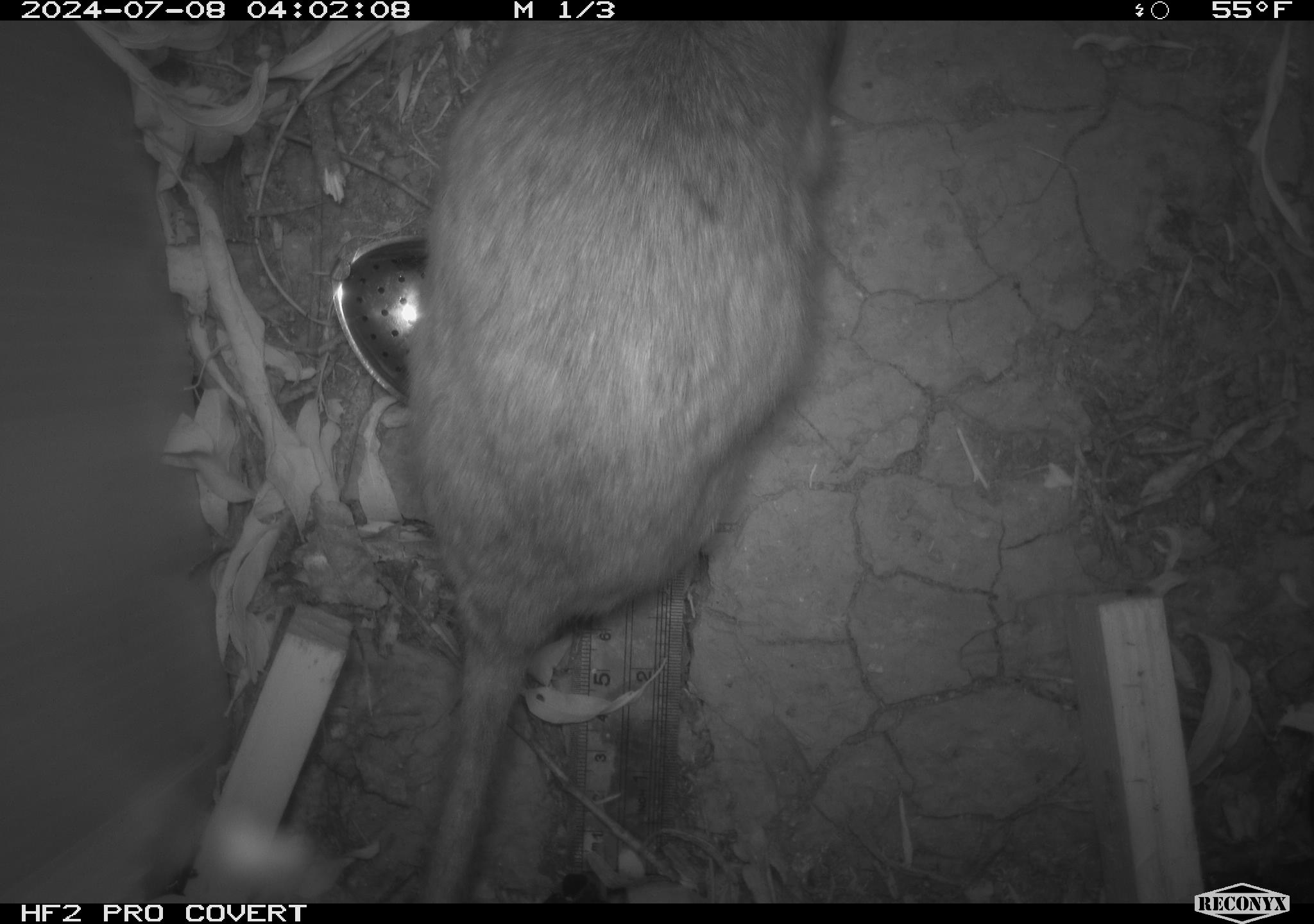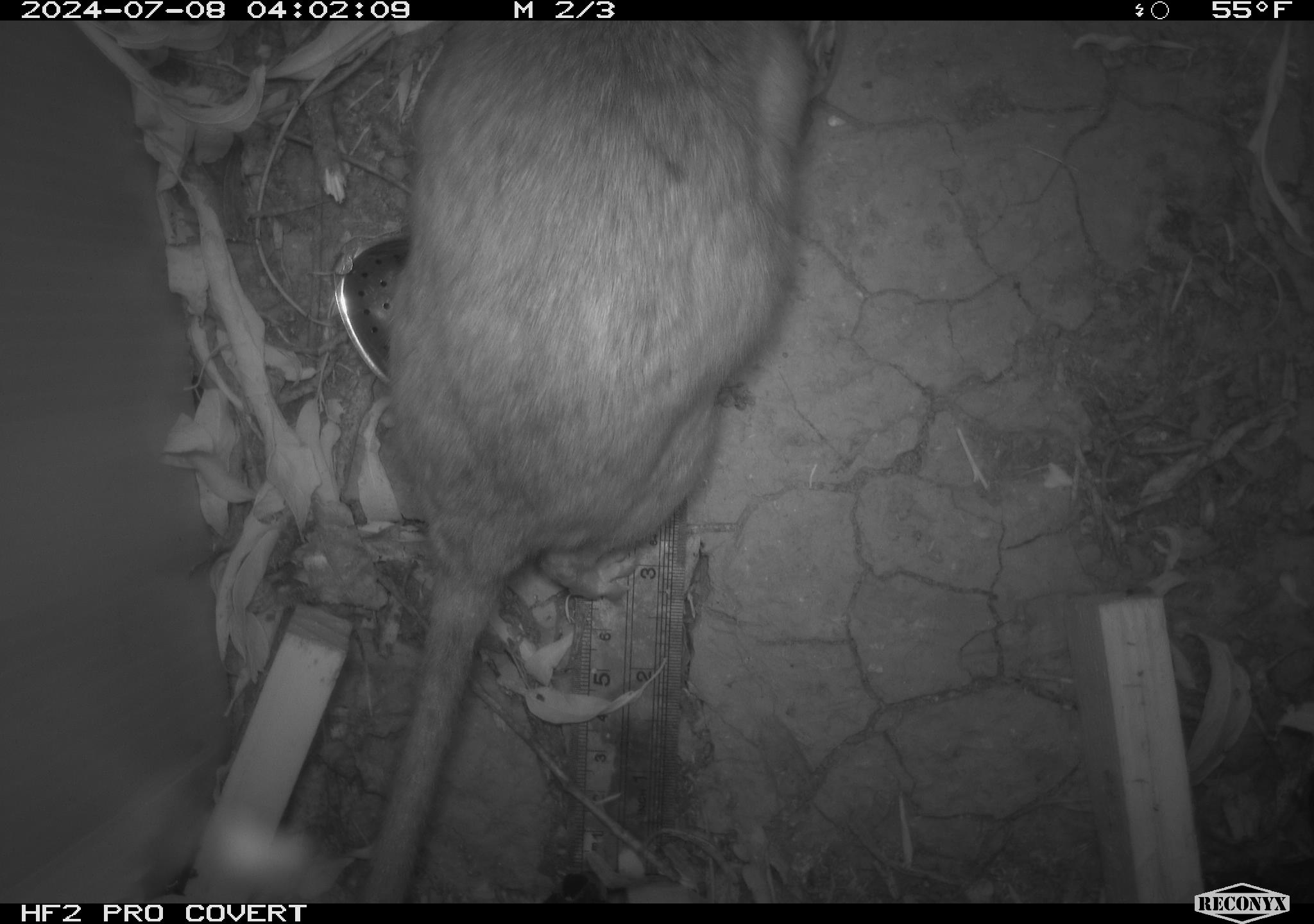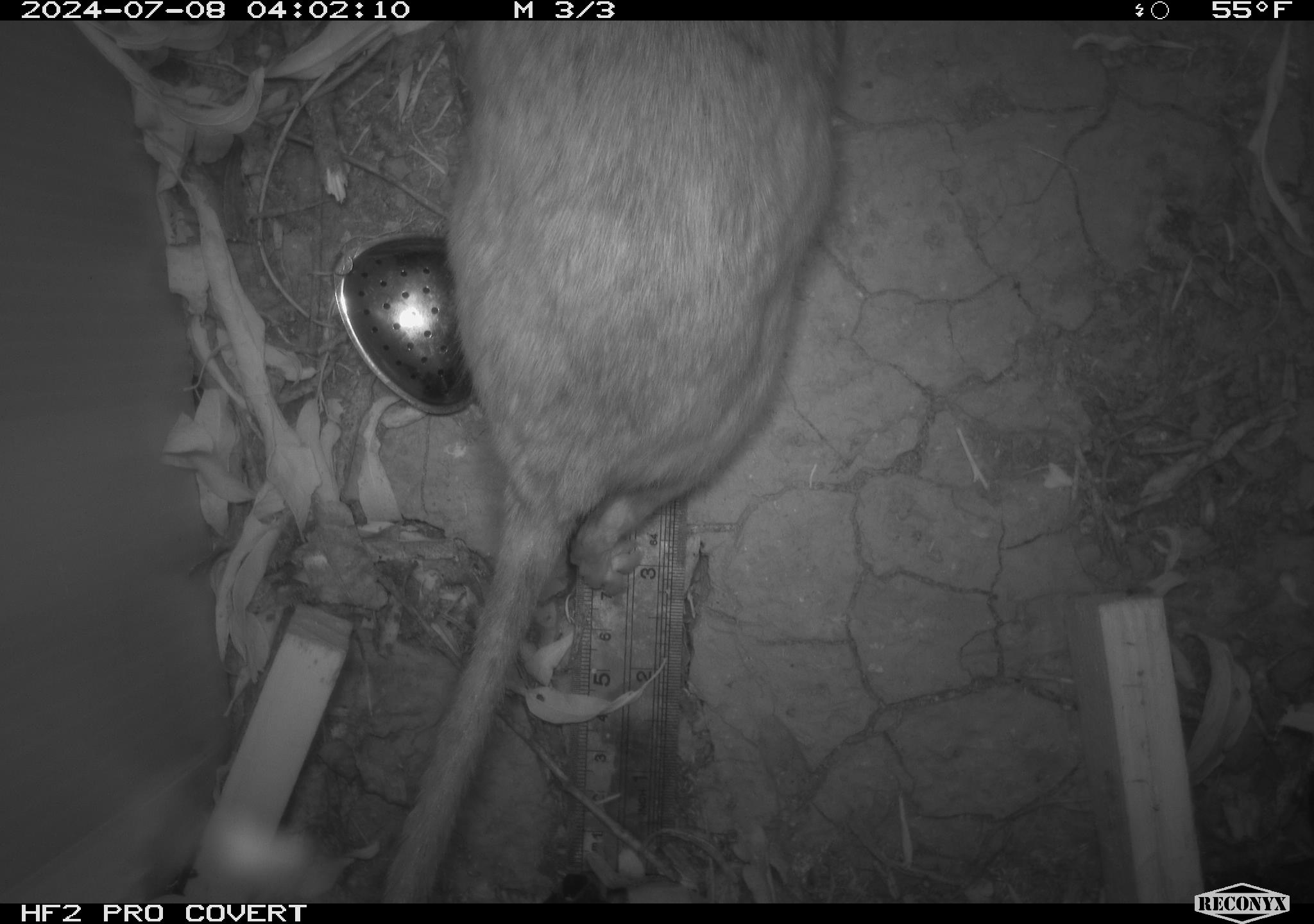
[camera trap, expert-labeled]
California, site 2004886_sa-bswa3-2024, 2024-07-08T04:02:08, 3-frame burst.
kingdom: Animalia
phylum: Chordata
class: Mammalia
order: Rodentia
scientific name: Rodentia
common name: woodrat or rat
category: woodrat or rat species